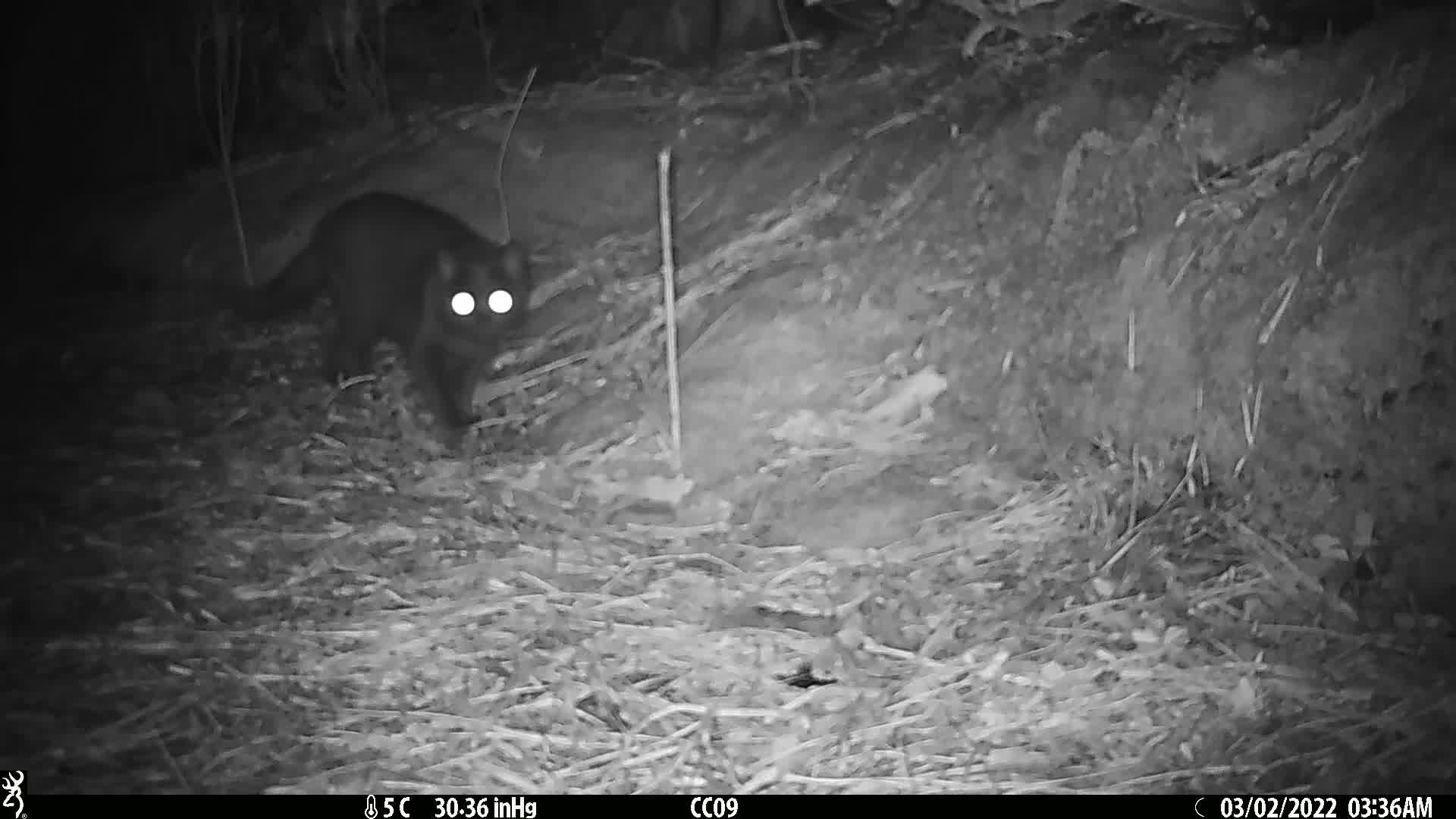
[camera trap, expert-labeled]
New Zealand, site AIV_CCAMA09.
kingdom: Animalia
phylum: Chordata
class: Mammalia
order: Carnivora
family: Felidae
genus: Felis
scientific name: Felis catus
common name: domestic cat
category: cat